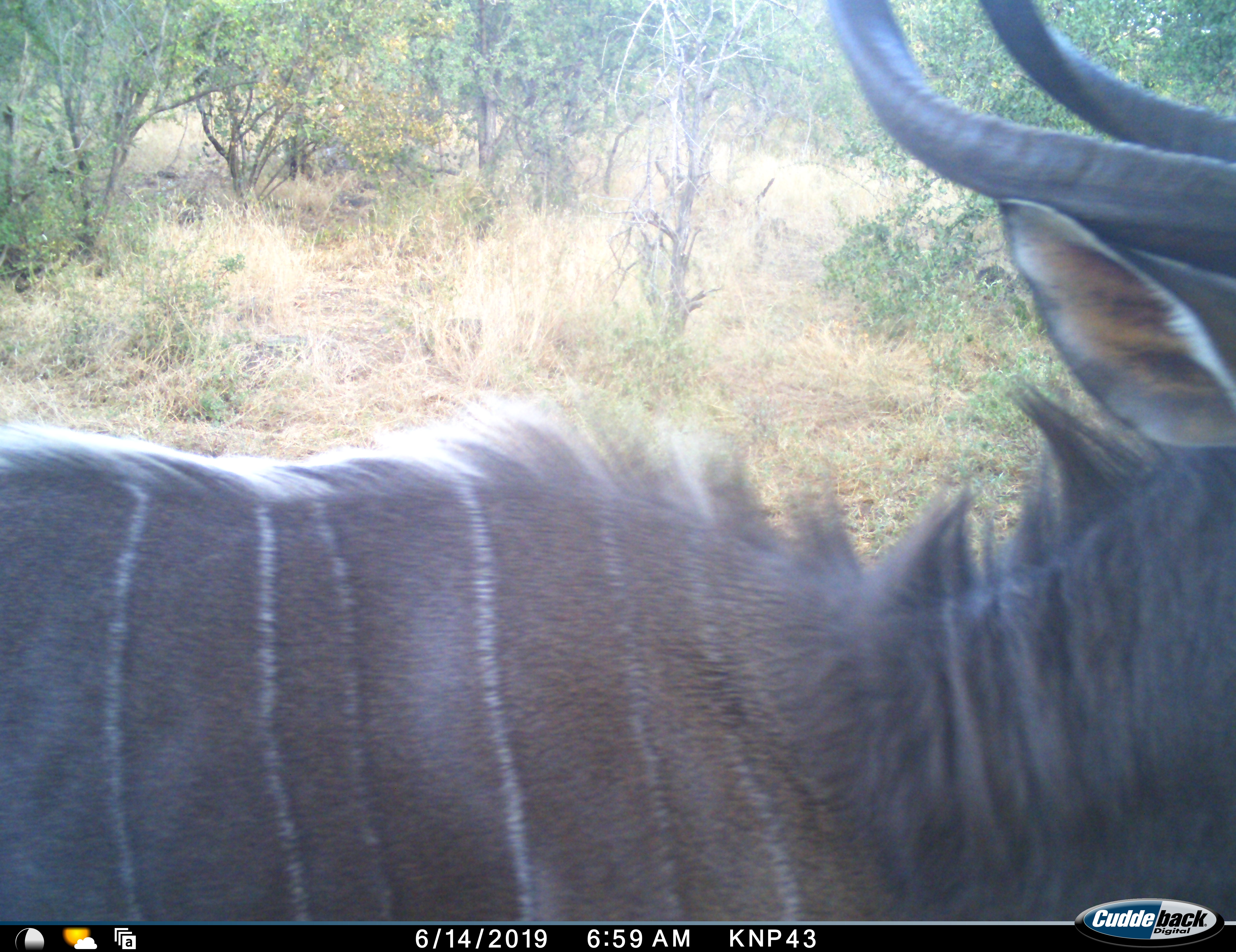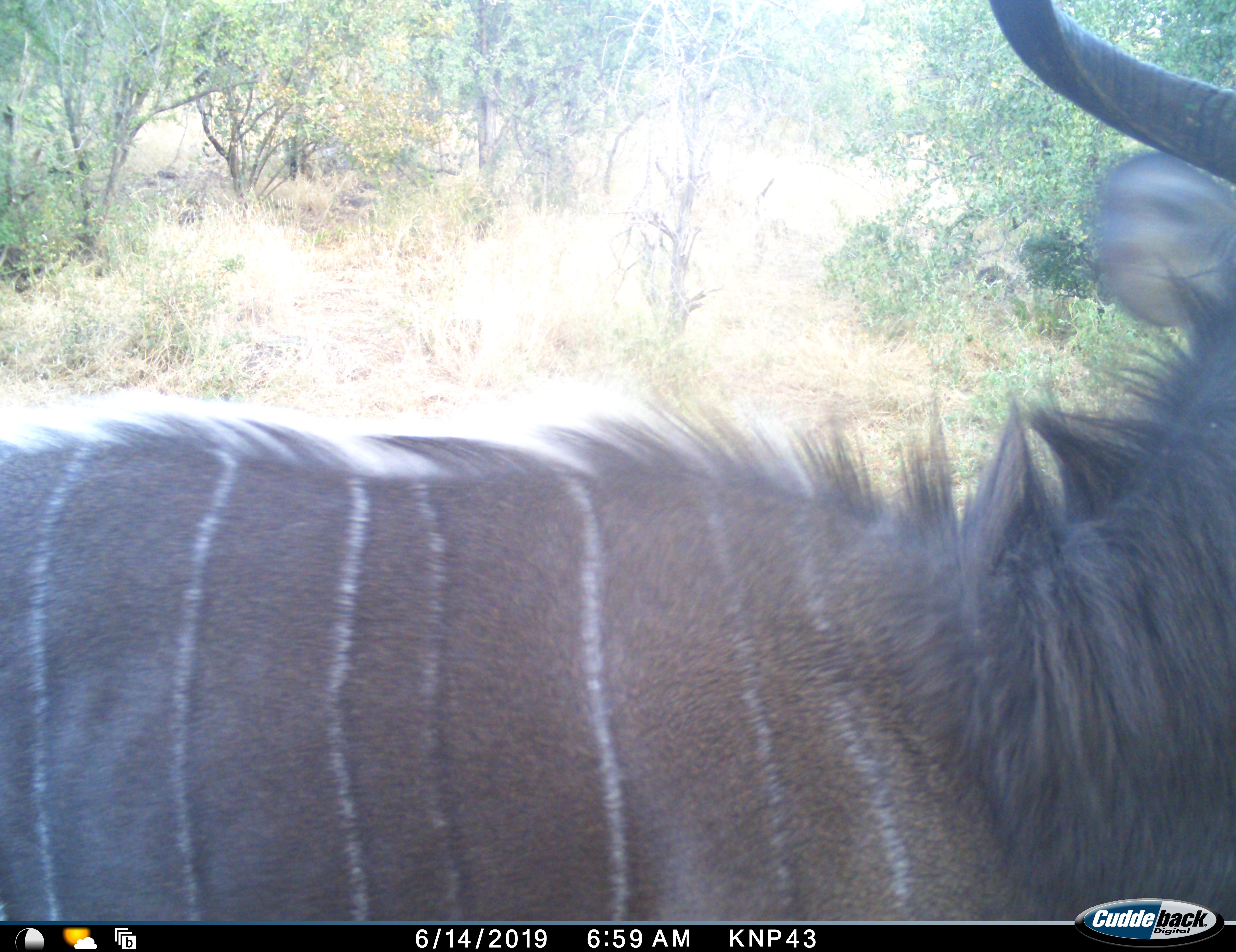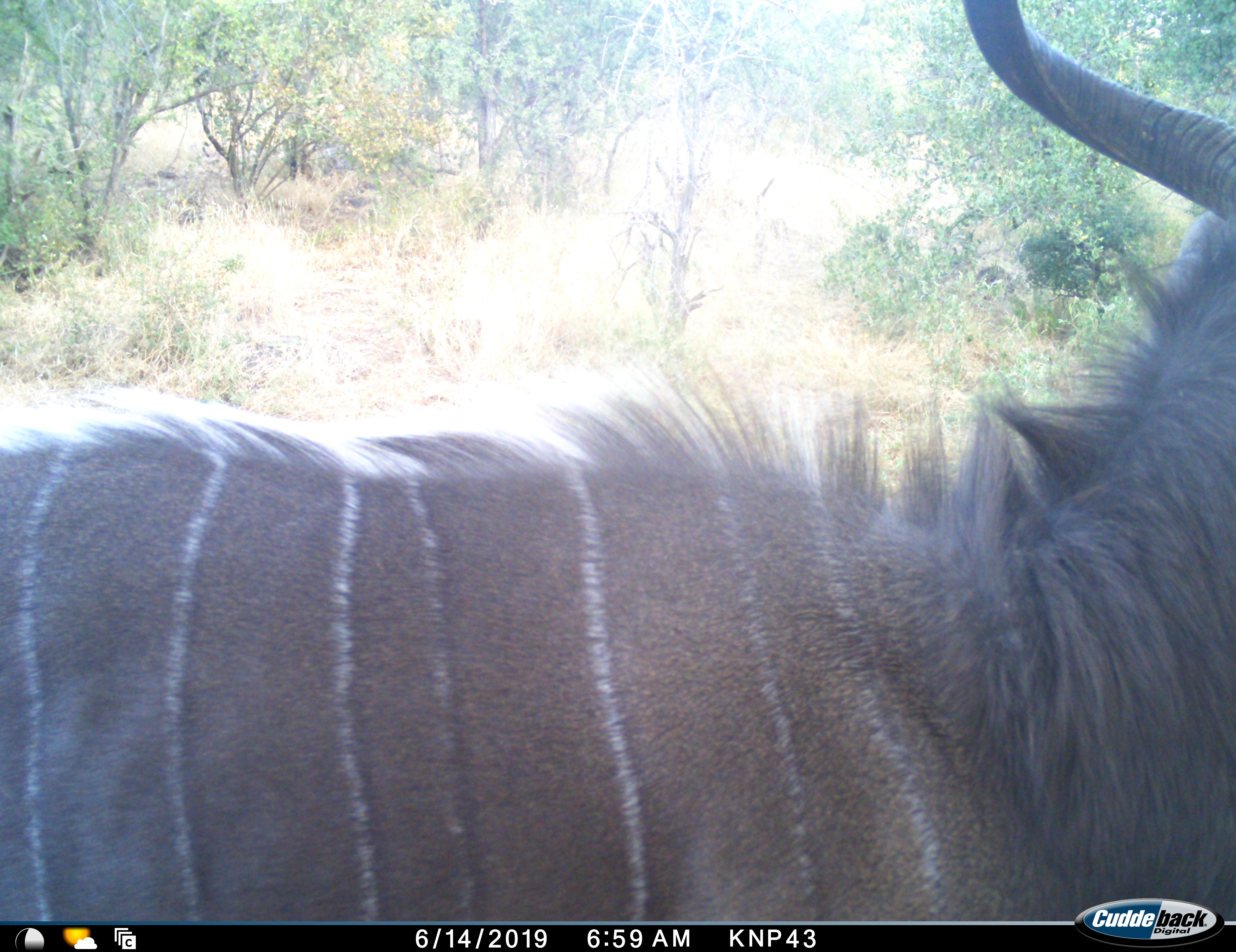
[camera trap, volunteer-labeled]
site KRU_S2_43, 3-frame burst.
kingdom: Animalia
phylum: Chordata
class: Mammalia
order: Artiodactyla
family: Bovidae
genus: Tragelaphus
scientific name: Tragelaphus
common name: kudu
Kudu (Tragelaphus), count 1. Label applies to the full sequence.